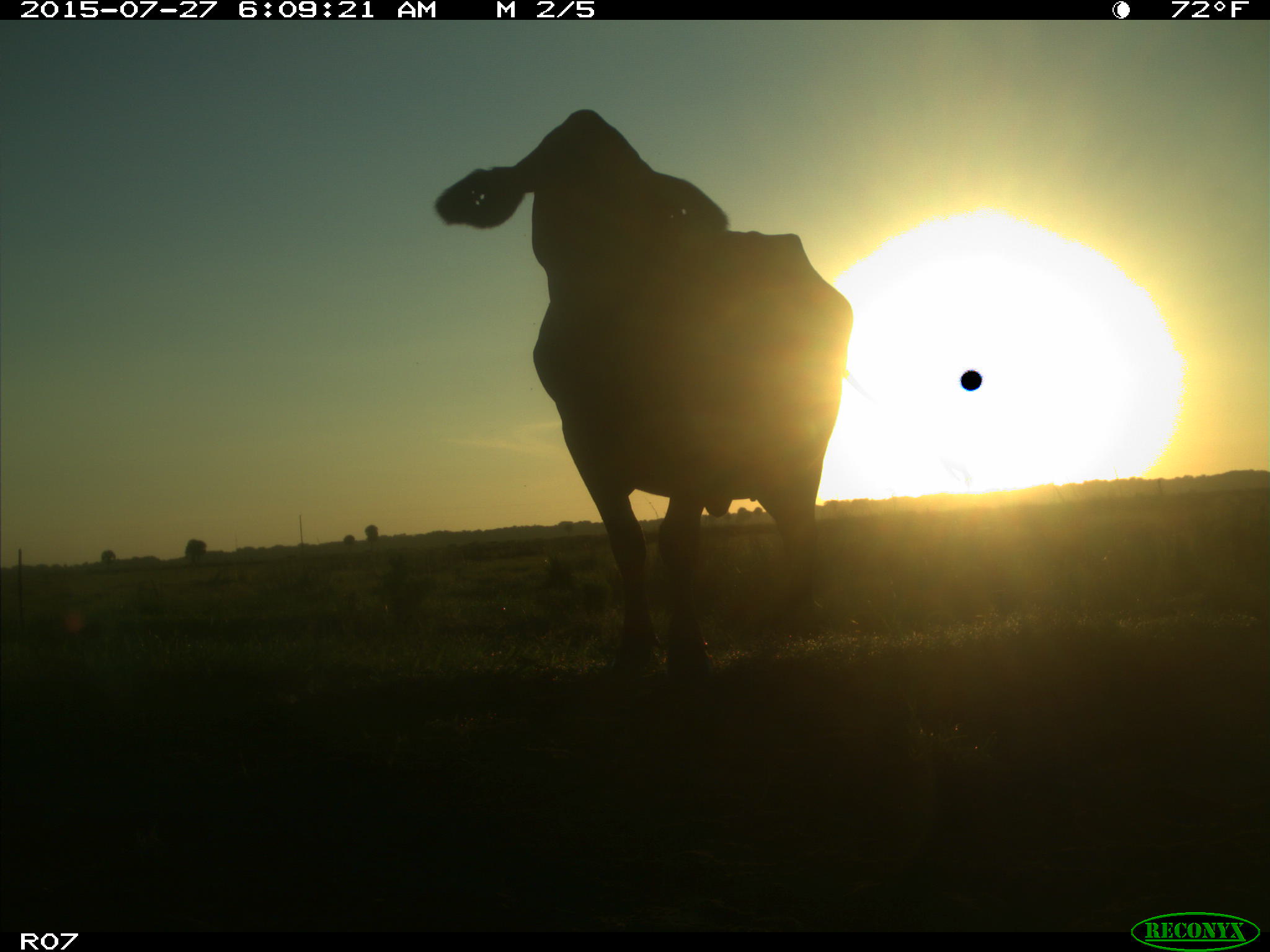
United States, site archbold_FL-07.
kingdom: Animalia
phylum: Chordata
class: Mammalia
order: Artiodactyla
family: Bovidae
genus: Bos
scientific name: Bos taurus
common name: domestic cow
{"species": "Bos taurus (domestic cow)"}